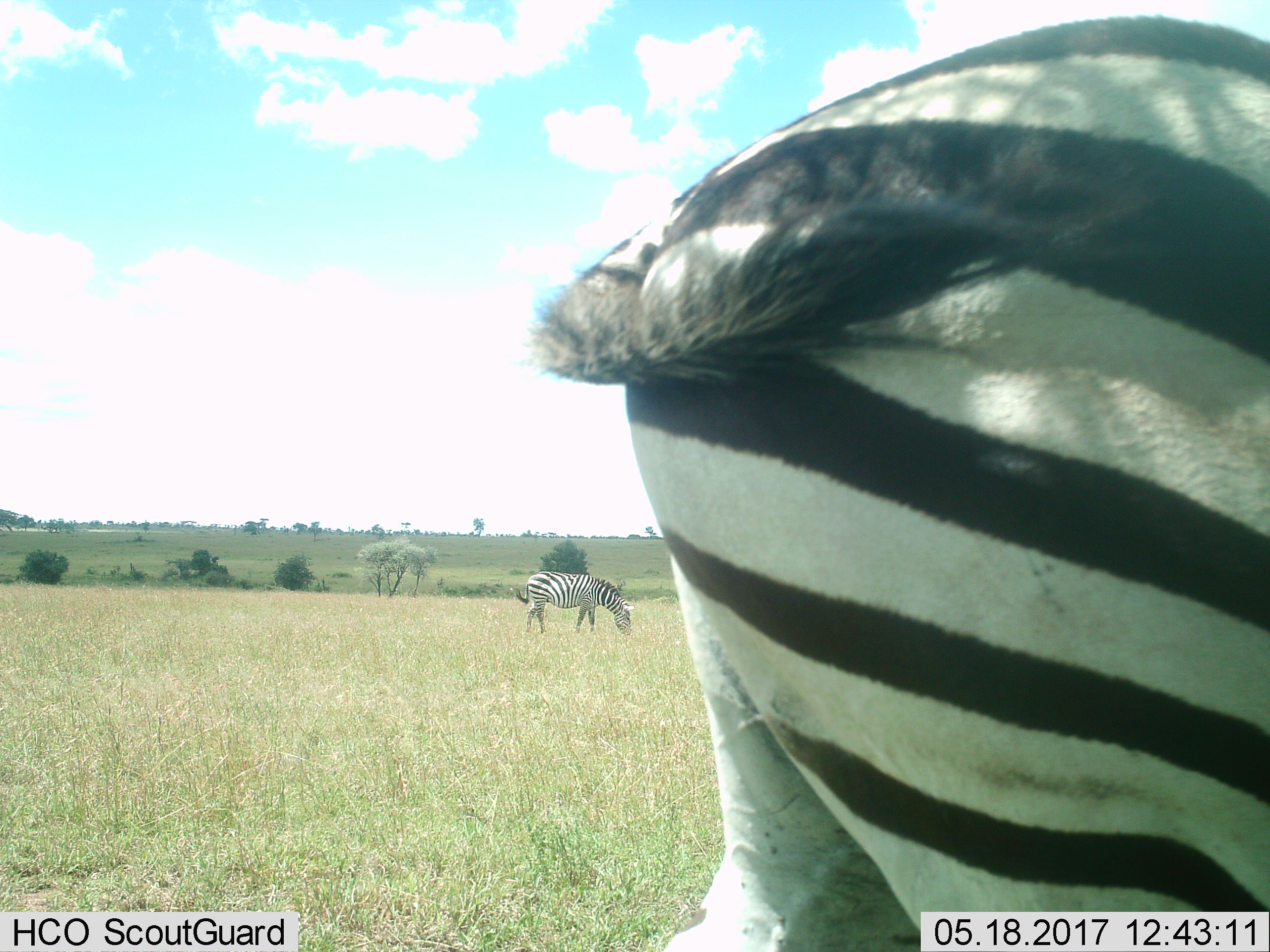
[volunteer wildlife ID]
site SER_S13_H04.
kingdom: Animalia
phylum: Chordata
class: Mammalia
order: Perissodactyla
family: Equidae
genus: Equus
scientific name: Equus quagga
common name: plains zebra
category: zebraplains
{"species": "zebraplains (plains zebra) (Equus quagga)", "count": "2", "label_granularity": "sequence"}